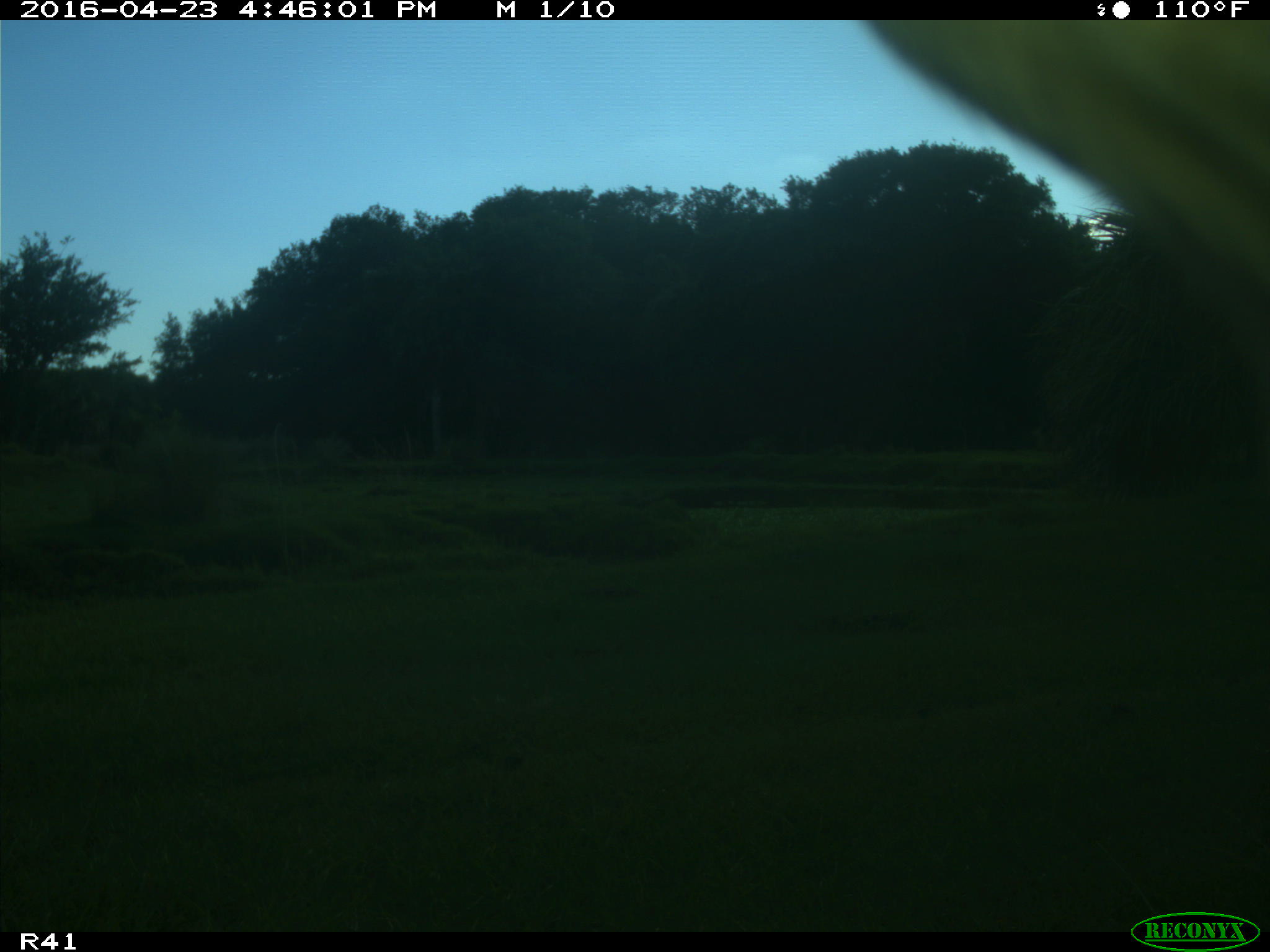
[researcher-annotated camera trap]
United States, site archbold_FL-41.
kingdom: Animalia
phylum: Chordata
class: Mammalia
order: Artiodactyla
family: Bovidae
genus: Bos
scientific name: Bos taurus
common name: domestic cow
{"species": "Bos taurus (domestic cow)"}